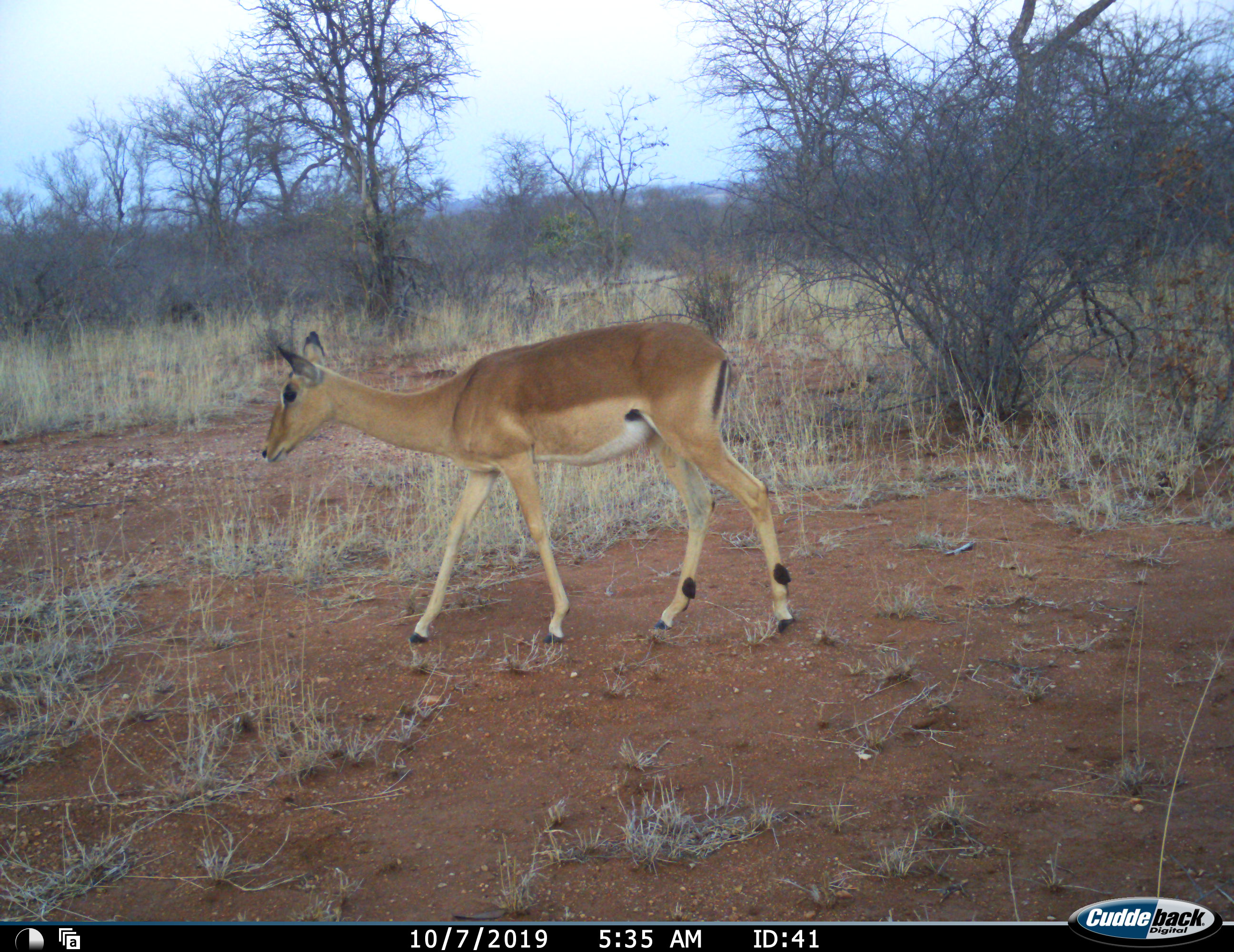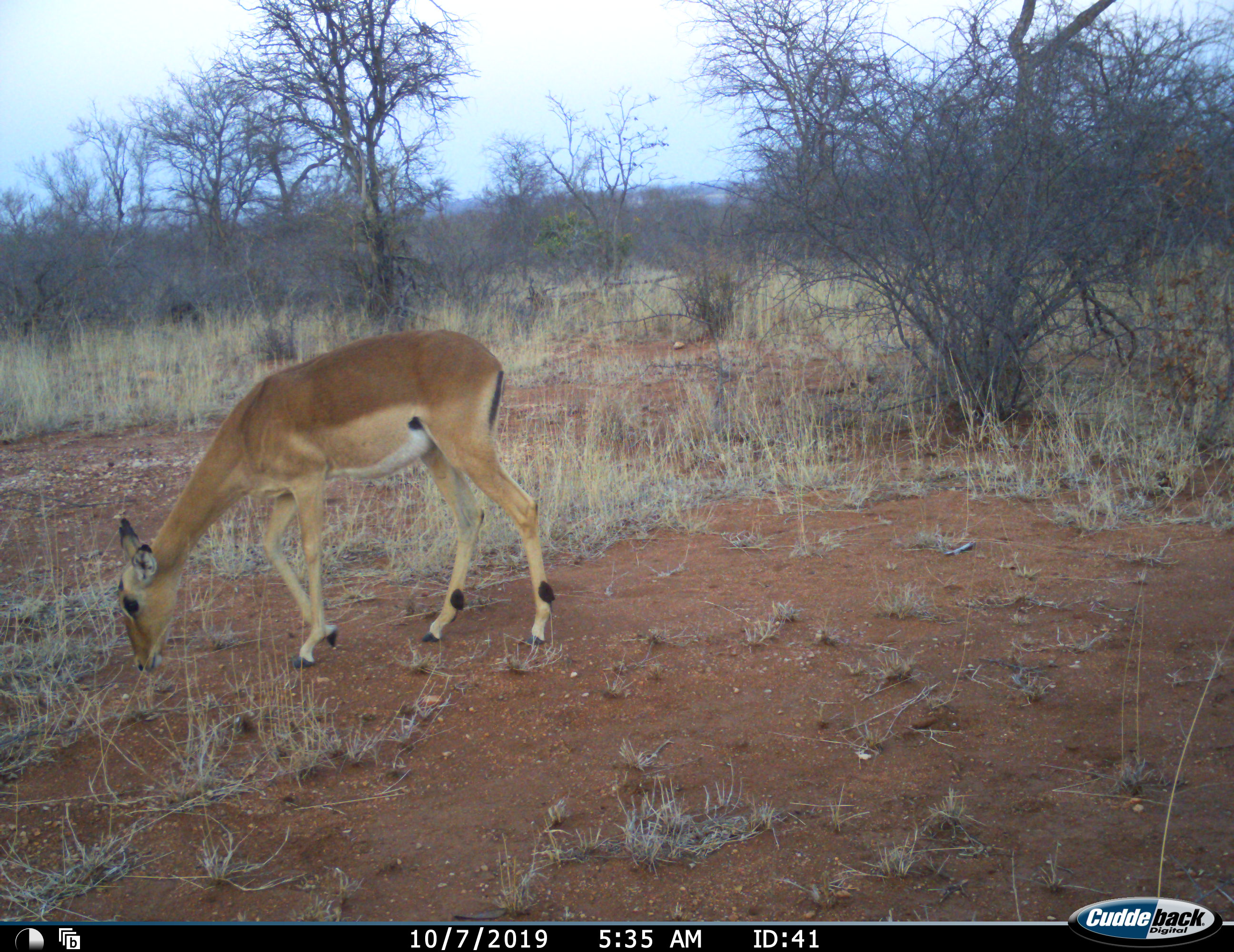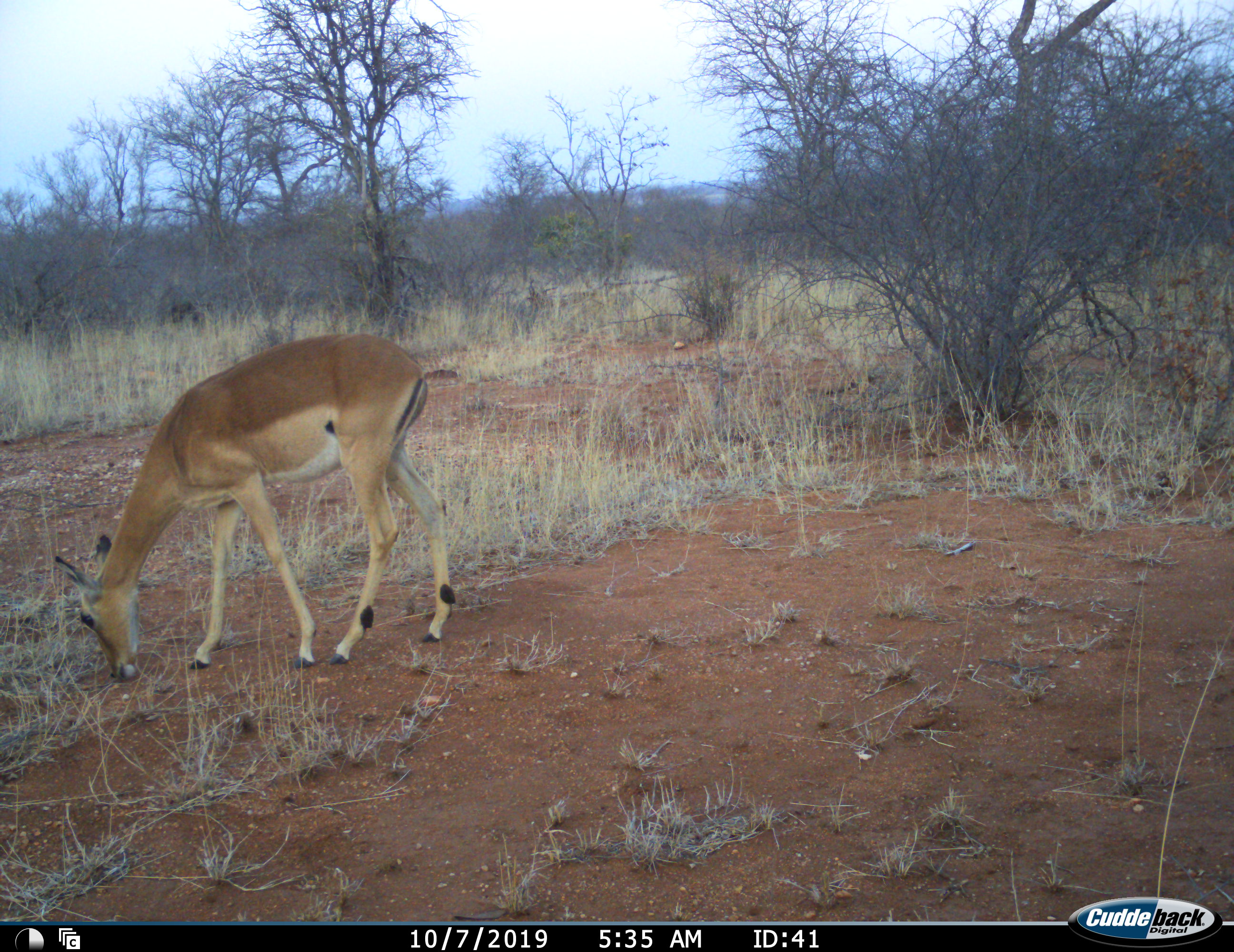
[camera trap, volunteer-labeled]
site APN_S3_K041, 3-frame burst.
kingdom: Animalia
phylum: Chordata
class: Mammalia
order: Artiodactyla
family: Bovidae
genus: Aepyceros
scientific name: Aepyceros melampus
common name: impala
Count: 1.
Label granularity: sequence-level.